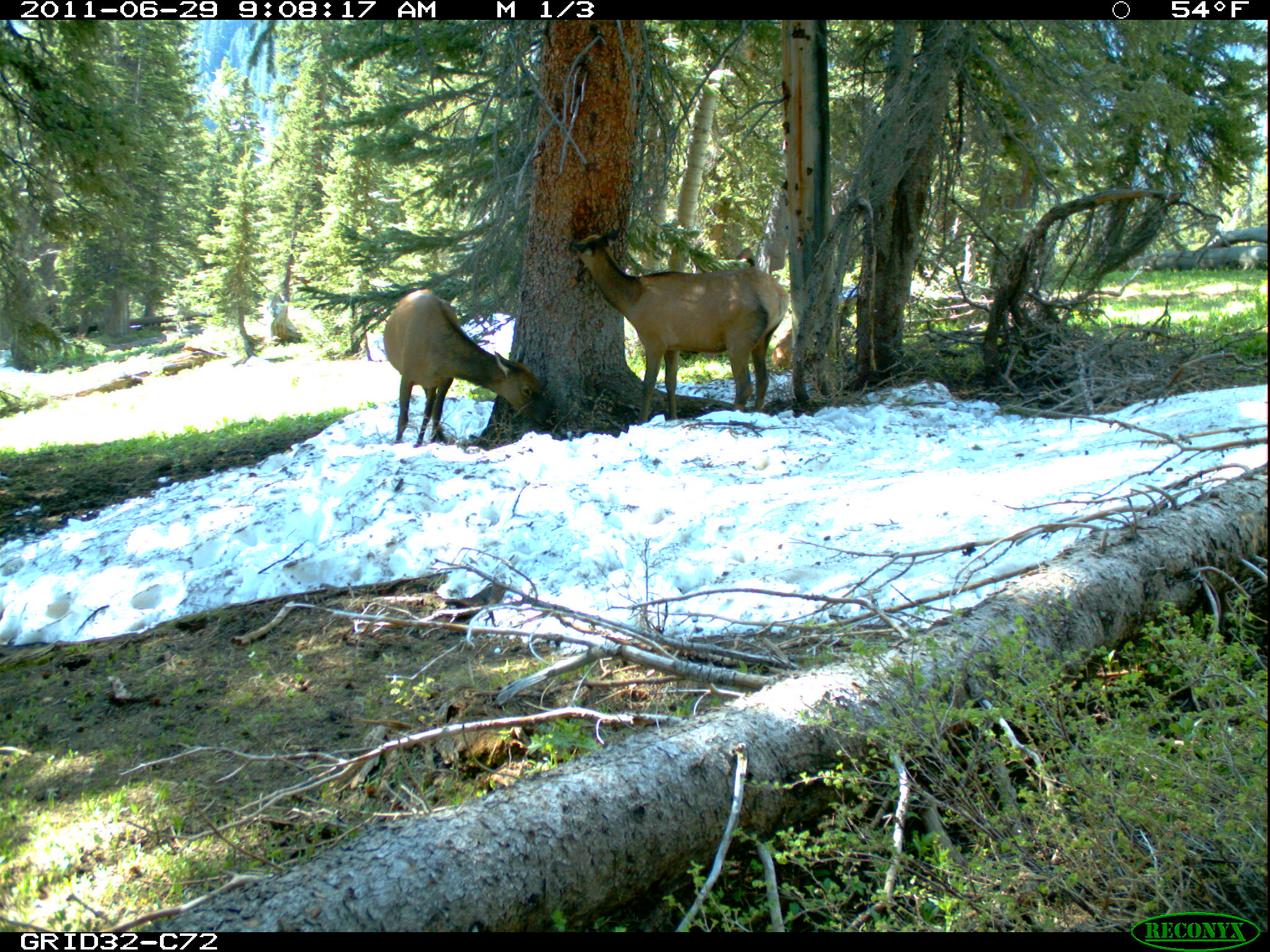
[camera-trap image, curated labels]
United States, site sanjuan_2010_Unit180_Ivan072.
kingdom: Animalia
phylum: Chordata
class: Mammalia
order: Artiodactyla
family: Cervidae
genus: Cervus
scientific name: Cervus elaphus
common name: red deer